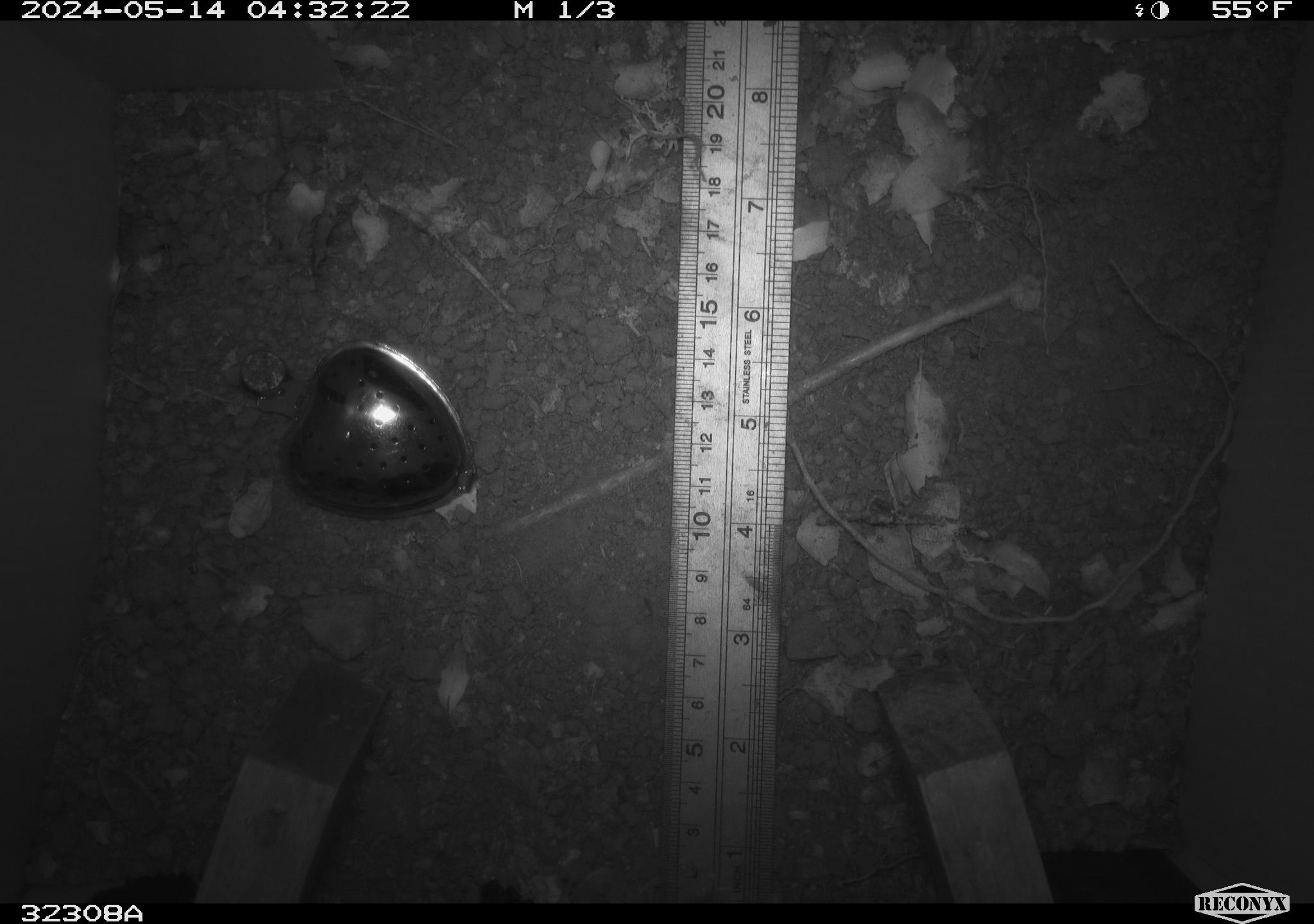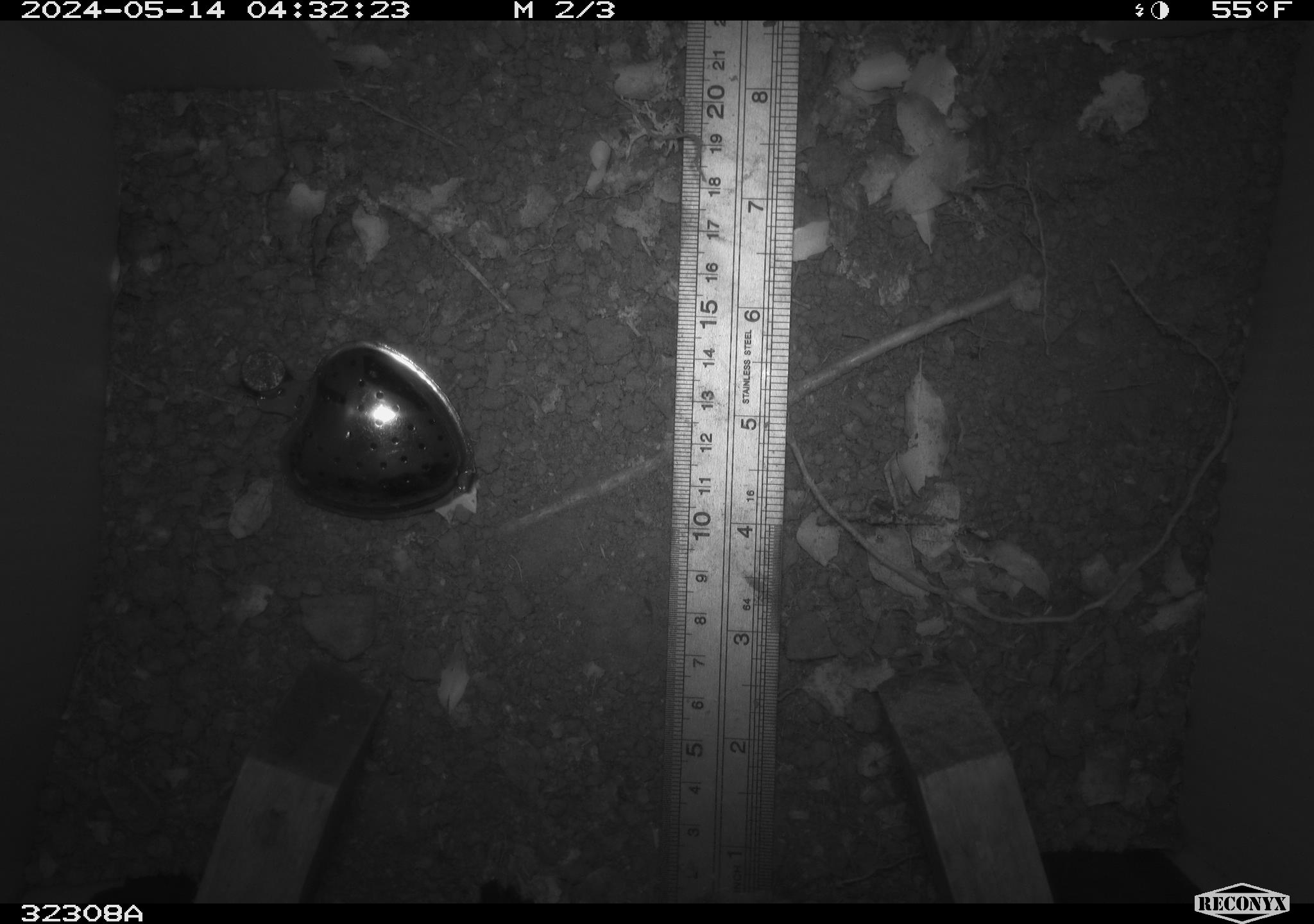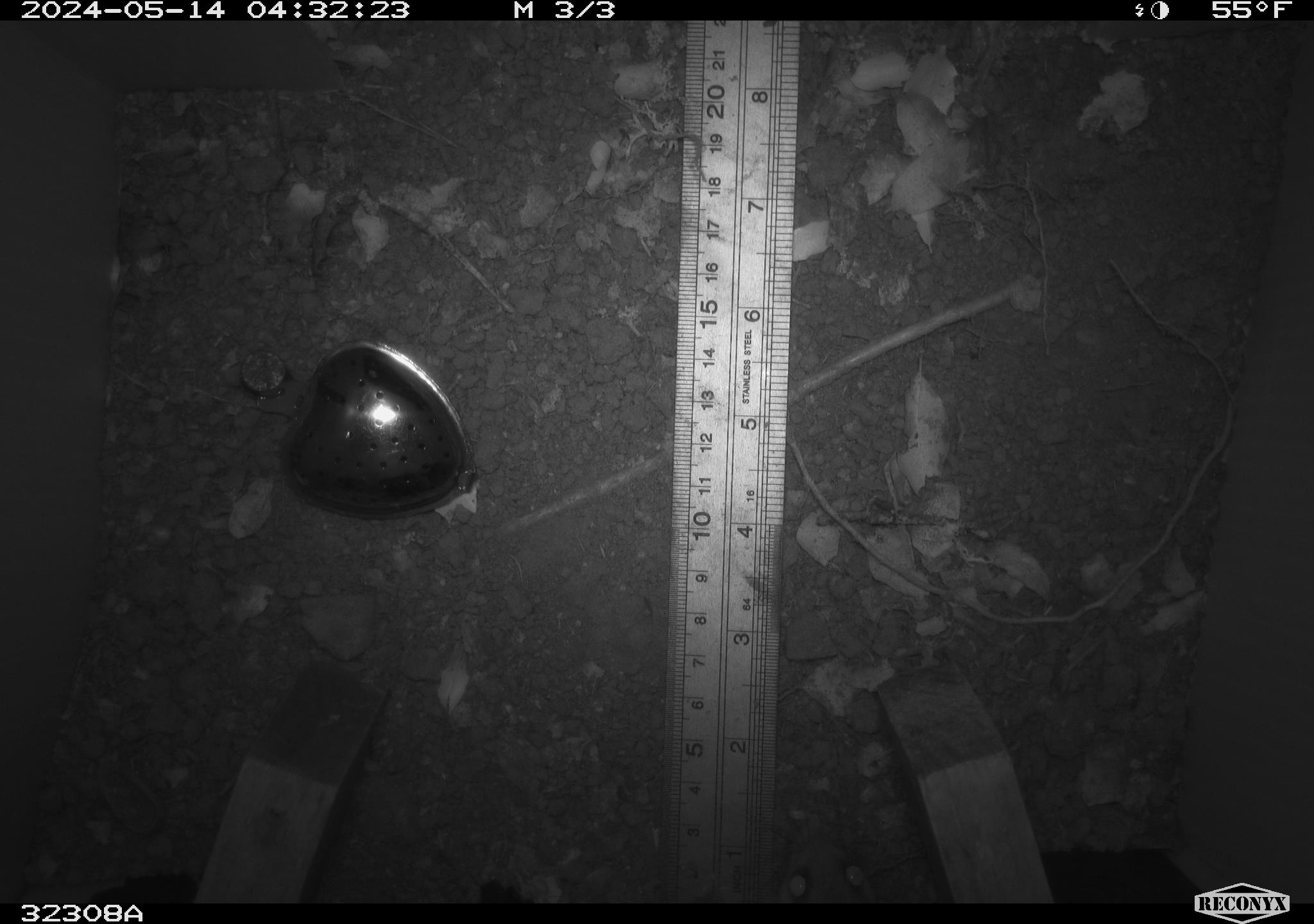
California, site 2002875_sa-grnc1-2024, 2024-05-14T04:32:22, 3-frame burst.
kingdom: Animalia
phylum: Chordata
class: Mammalia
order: Rodentia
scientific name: Rodentia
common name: rodent